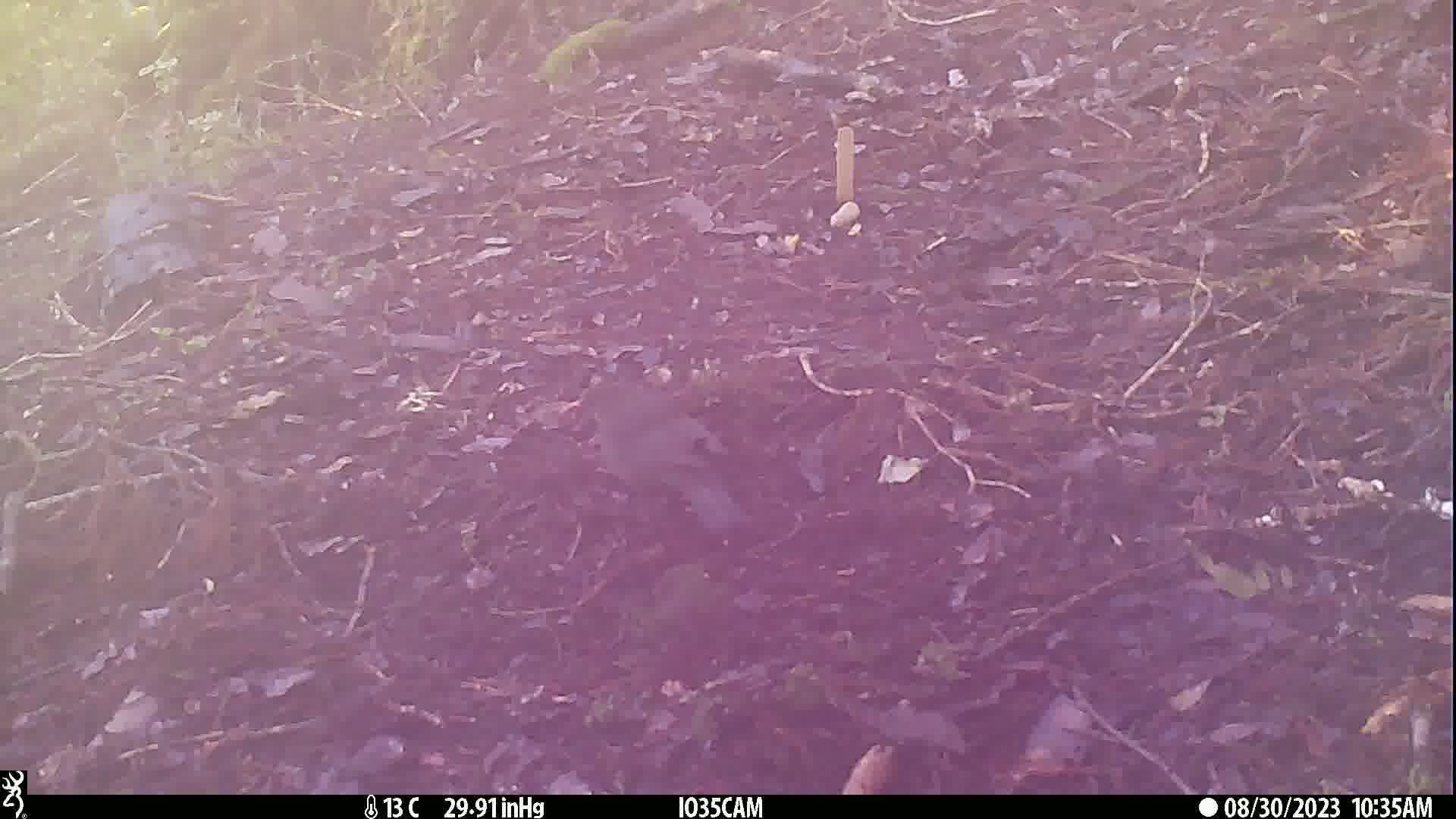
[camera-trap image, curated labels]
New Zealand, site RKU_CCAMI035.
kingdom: Animalia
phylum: Chordata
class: Aves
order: Passeriformes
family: Turdidae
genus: Turdus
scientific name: Turdus merula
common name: eurasian blackbird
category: blackbird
Blackbird (eurasian blackbird) (Turdus merula).